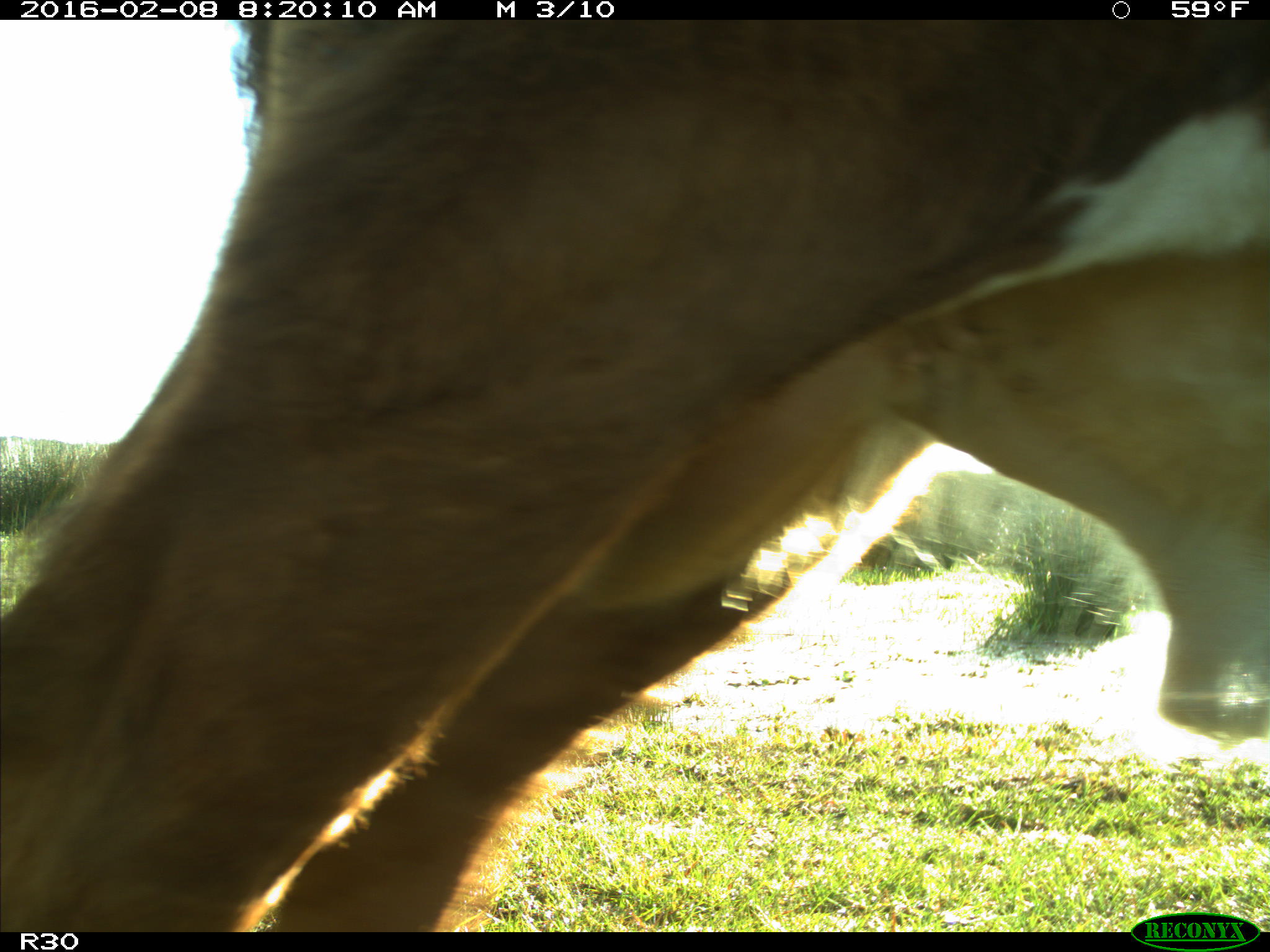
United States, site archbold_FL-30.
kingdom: Animalia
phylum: Chordata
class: Mammalia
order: Artiodactyla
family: Bovidae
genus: Bos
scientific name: Bos taurus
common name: domestic cow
Bos taurus (domestic cow).